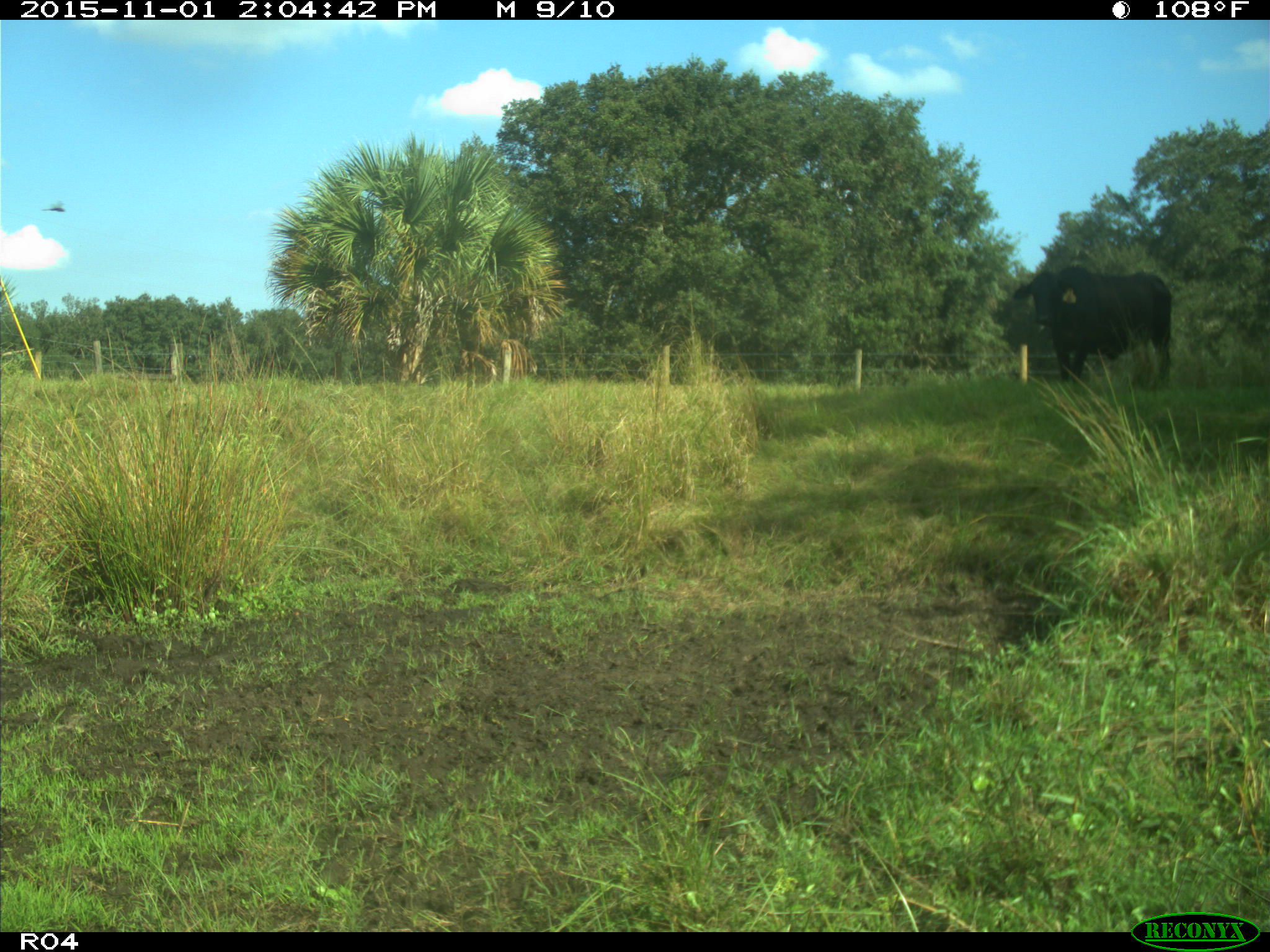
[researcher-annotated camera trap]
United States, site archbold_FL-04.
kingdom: Animalia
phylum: Chordata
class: Mammalia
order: Artiodactyla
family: Bovidae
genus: Bos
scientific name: Bos taurus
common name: domestic cow